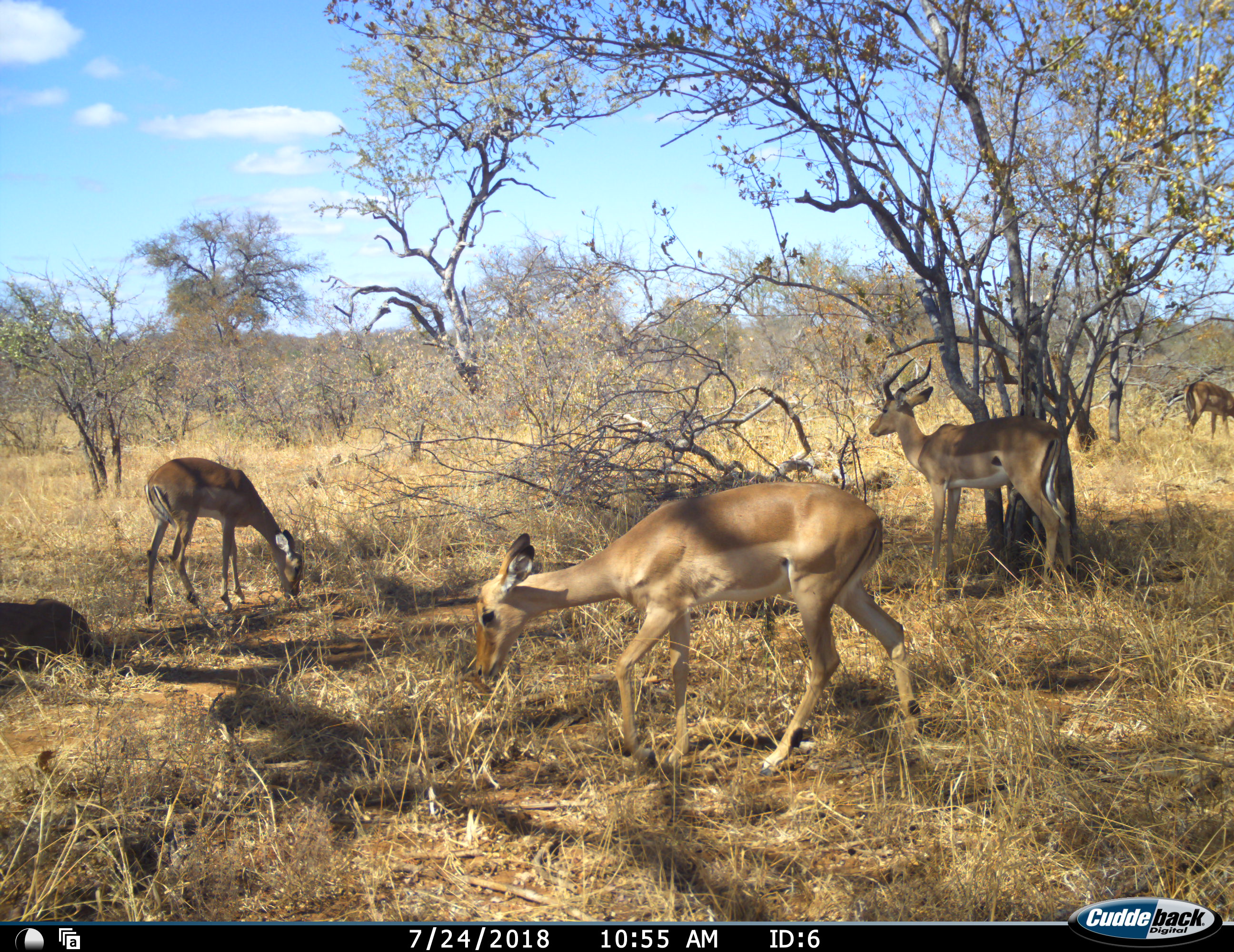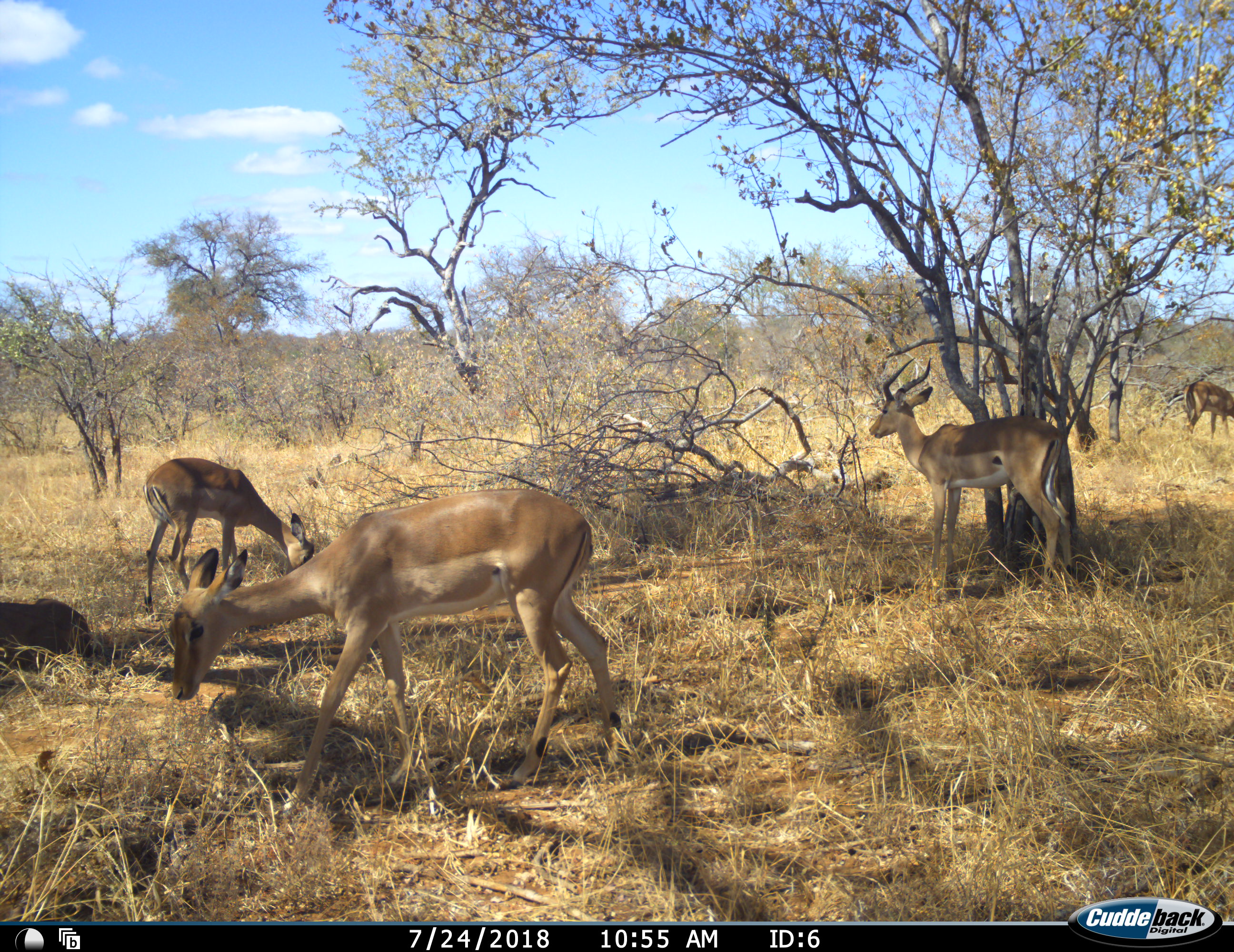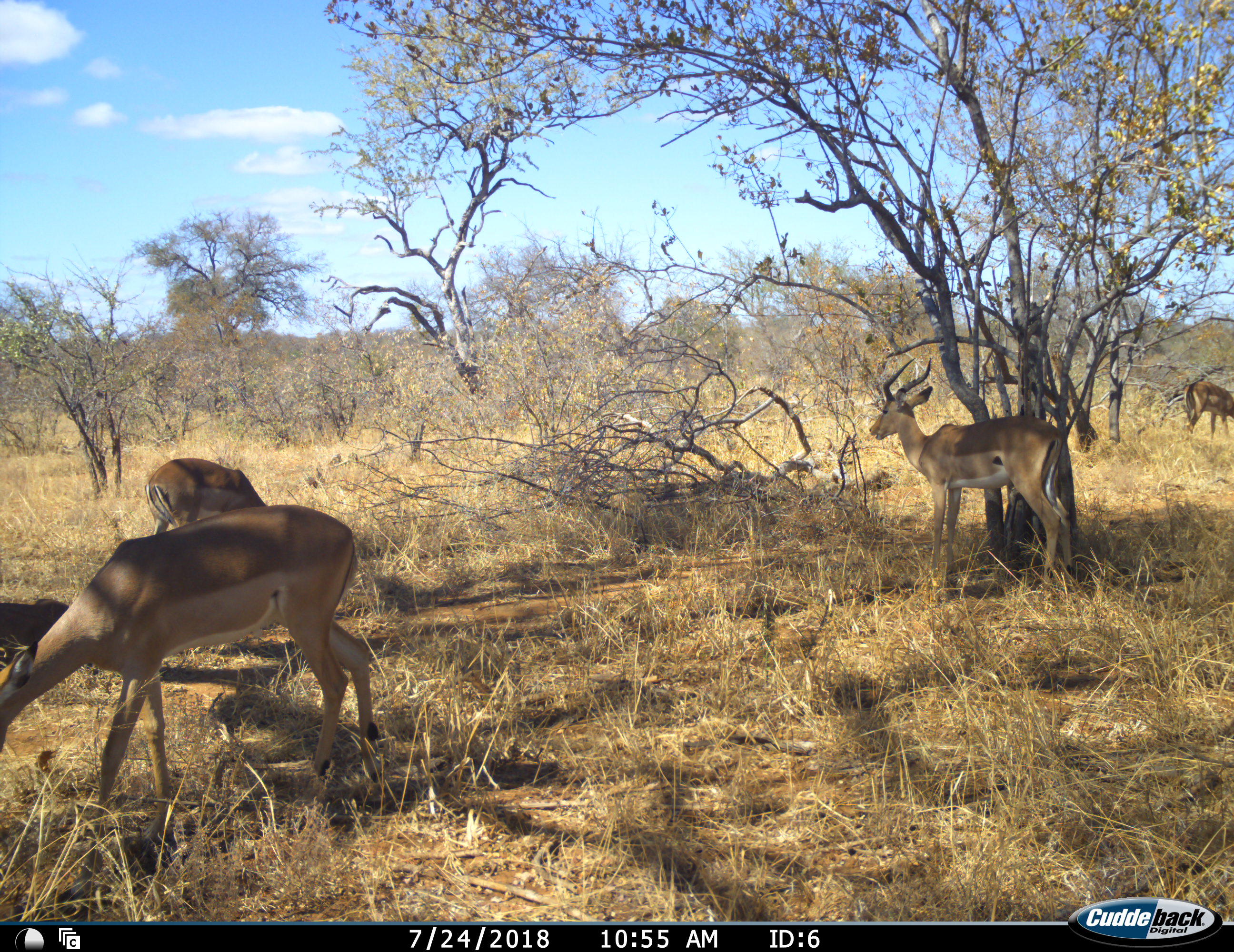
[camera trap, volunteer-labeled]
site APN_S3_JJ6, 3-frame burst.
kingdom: Animalia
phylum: Chordata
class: Mammalia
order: Artiodactyla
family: Bovidae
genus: Aepyceros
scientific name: Aepyceros melampus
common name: impala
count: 4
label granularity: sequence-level